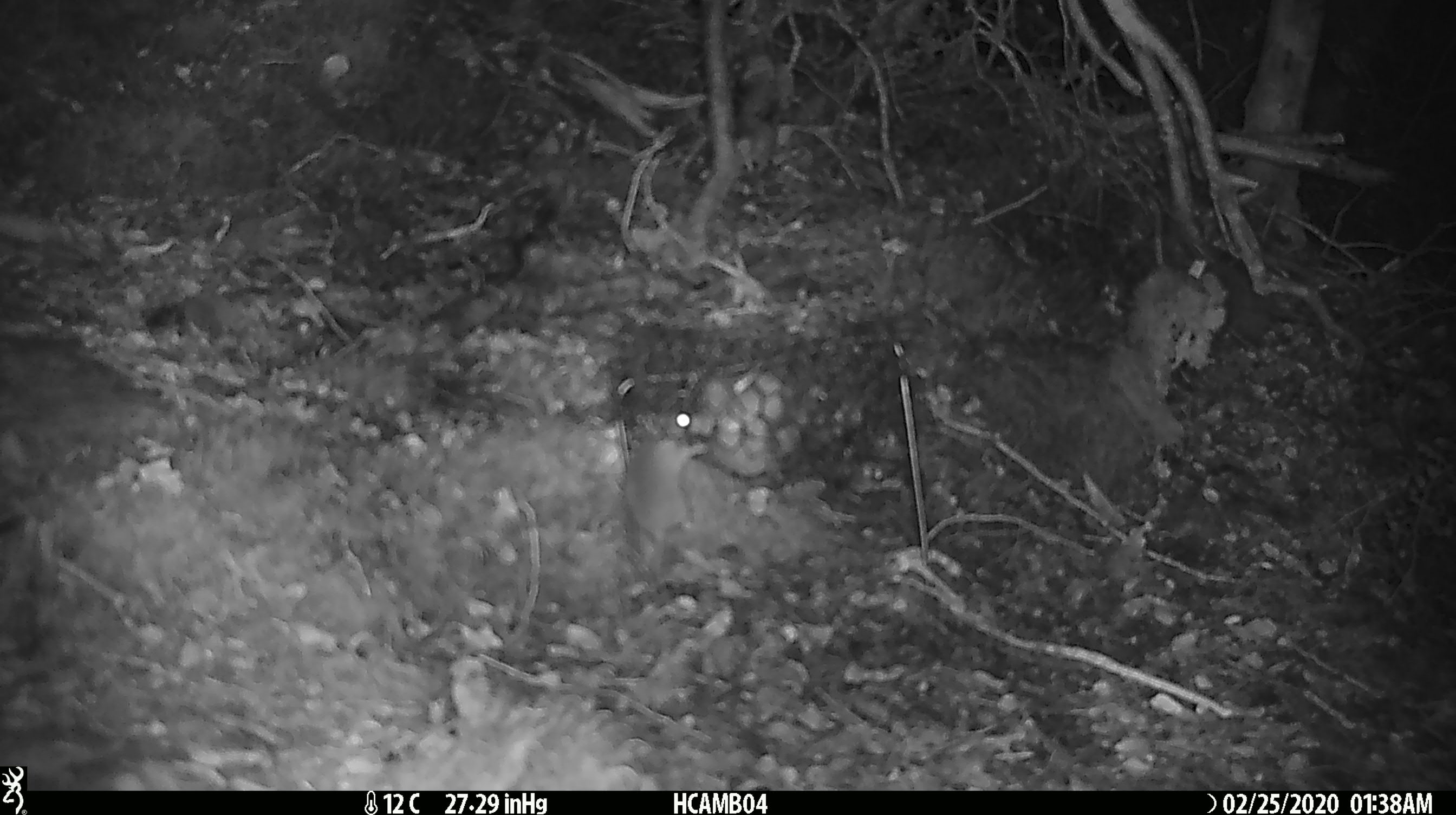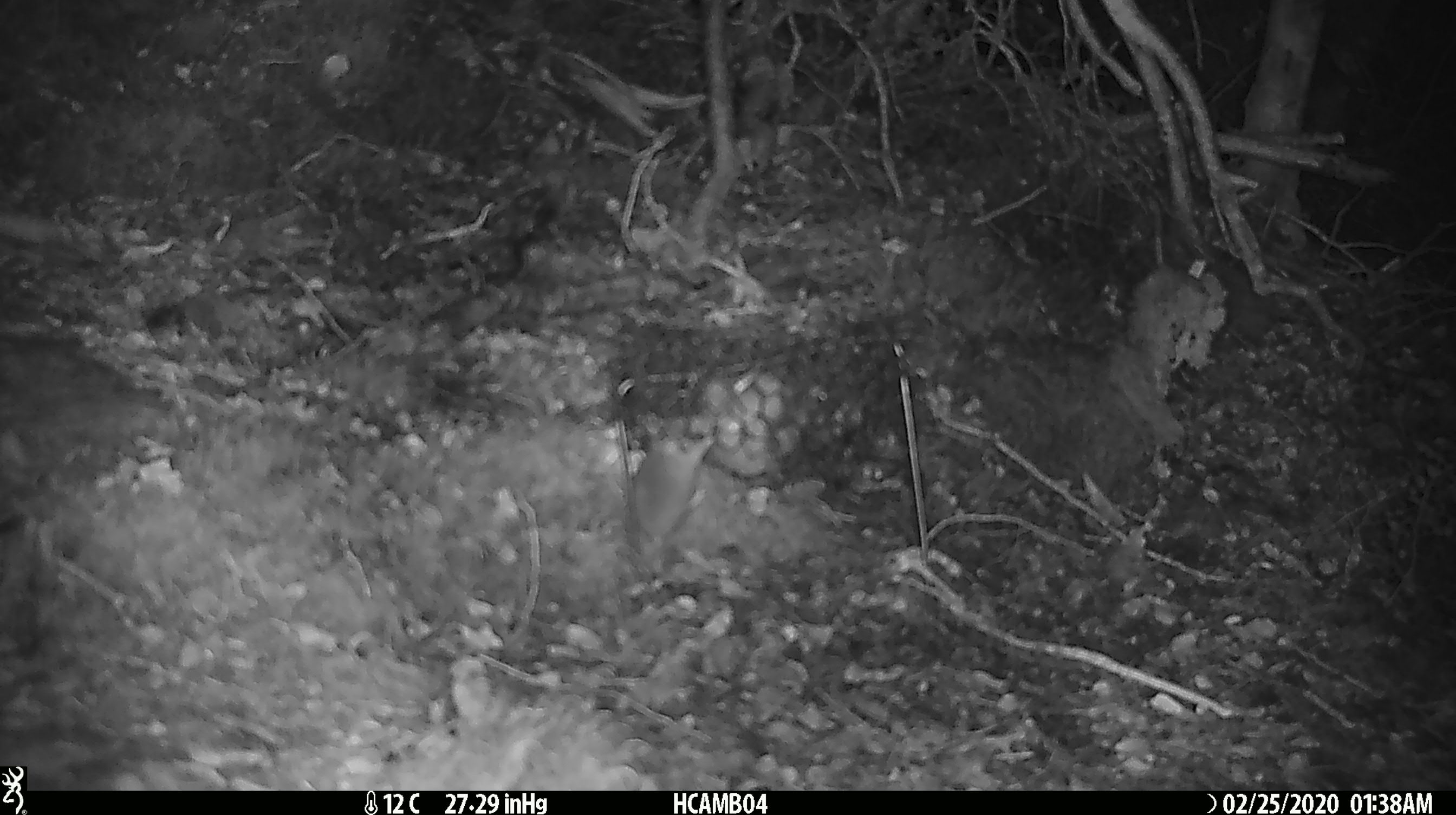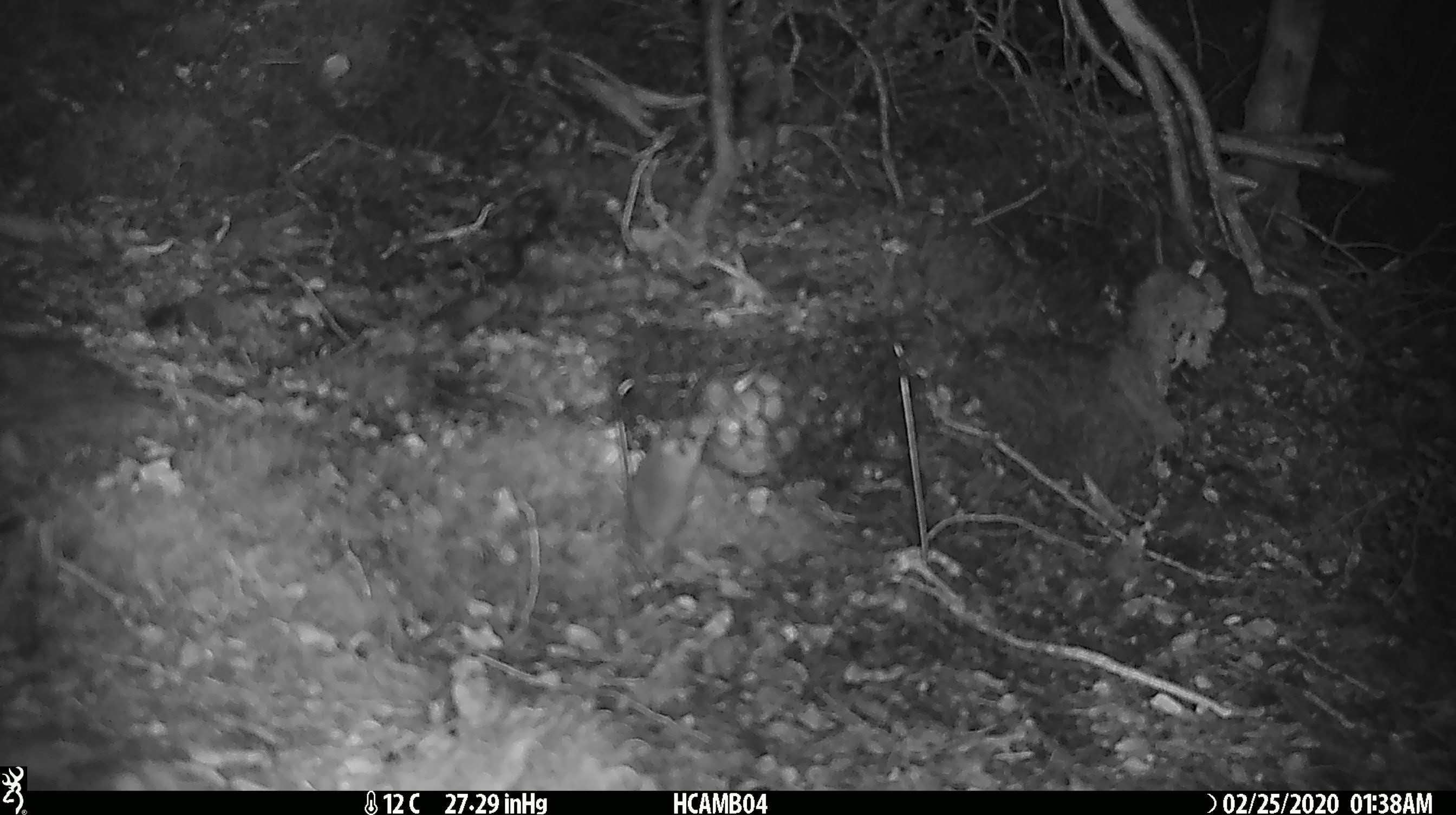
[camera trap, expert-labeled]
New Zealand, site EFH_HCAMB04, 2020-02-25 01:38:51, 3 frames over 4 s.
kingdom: Animalia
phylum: Chordata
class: Mammalia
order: Rodentia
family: Muridae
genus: Mus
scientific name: Mus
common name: mouse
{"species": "mouse (Mus)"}